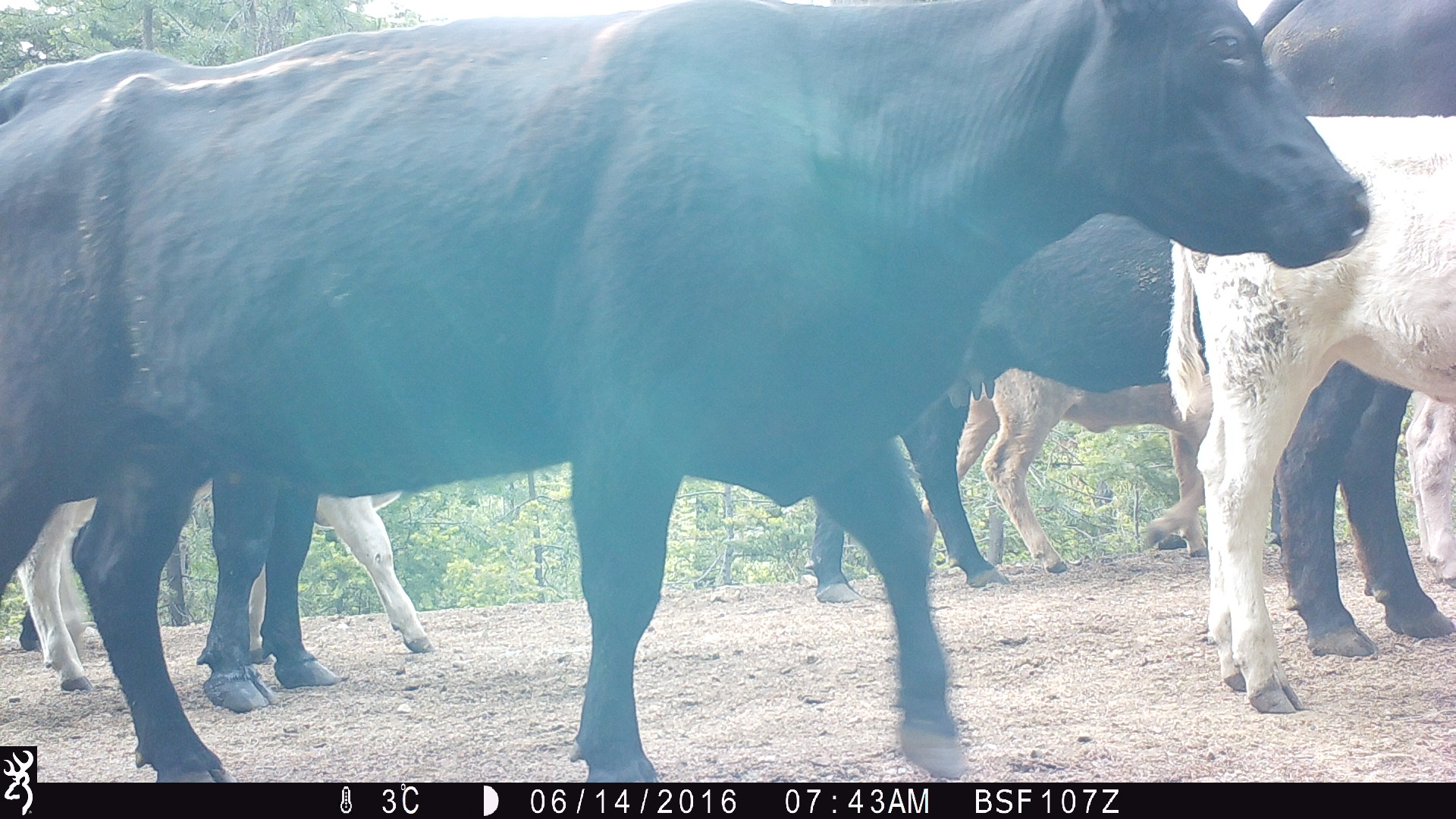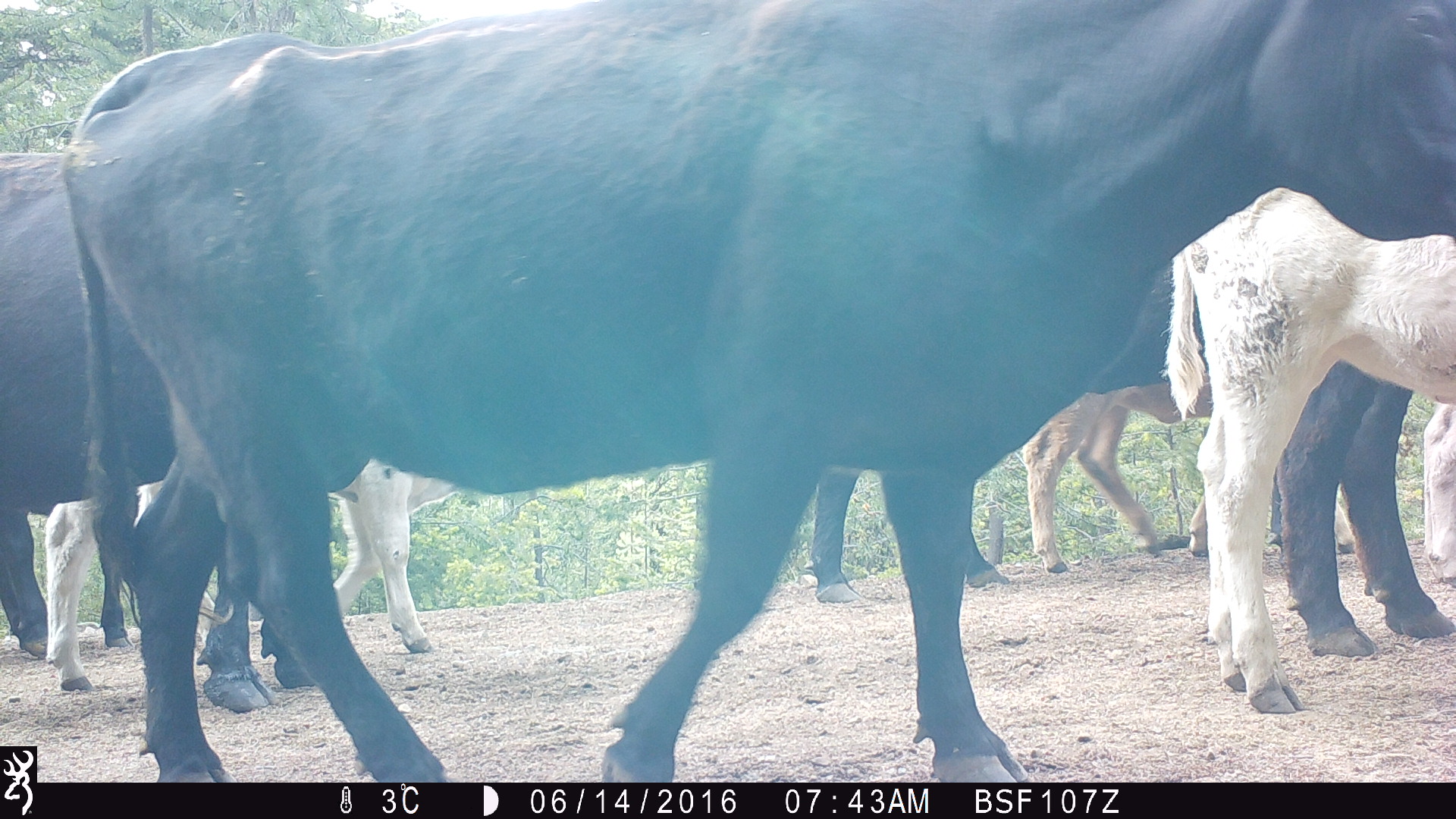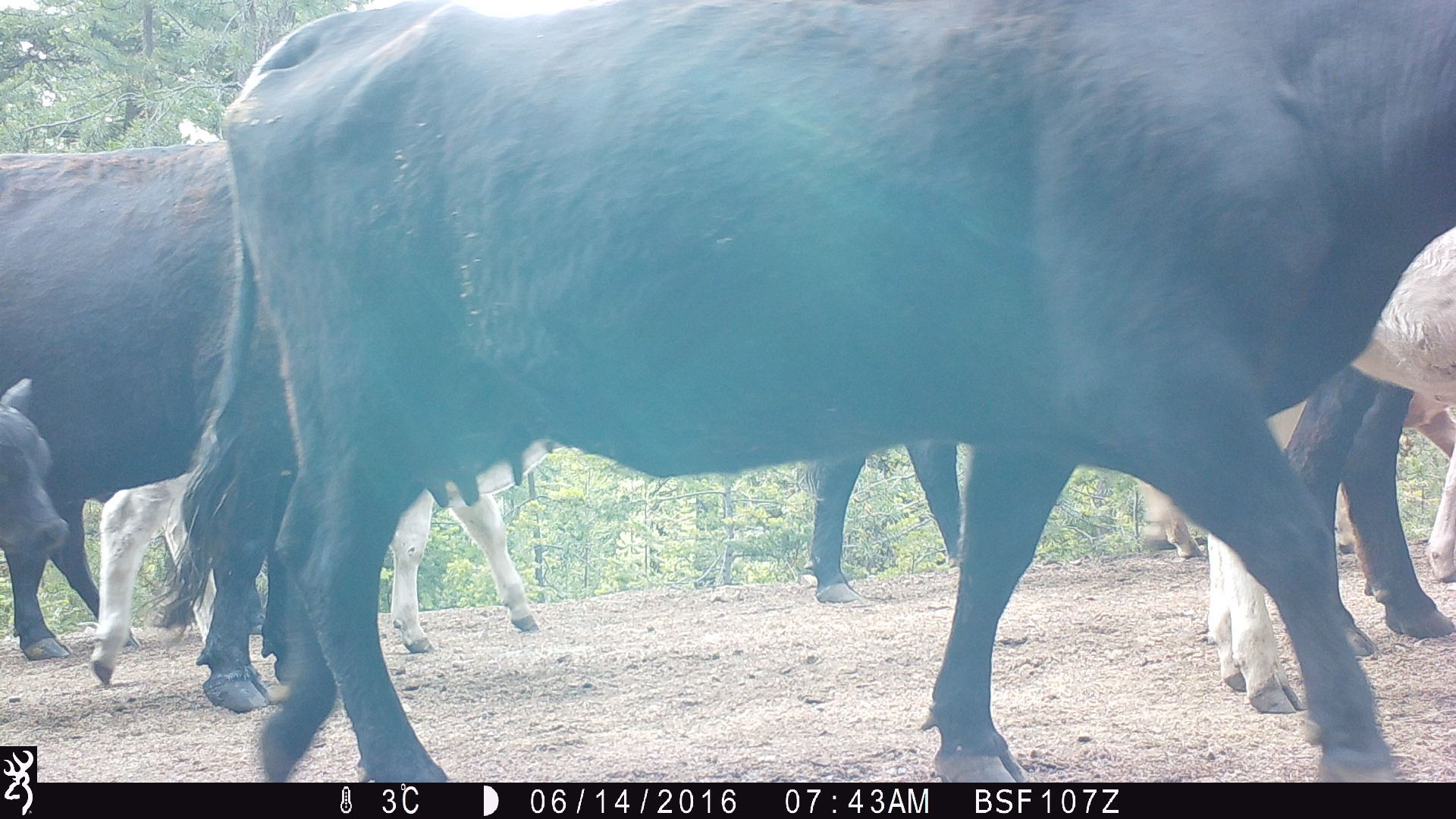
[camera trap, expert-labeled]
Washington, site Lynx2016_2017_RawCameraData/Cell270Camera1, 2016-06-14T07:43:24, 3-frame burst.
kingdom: Animalia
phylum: Chordata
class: Mammalia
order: Artiodactyla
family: Bovidae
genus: Bos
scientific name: Bos taurus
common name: domestic cattle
Domestic cattle (Bos taurus). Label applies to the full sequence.